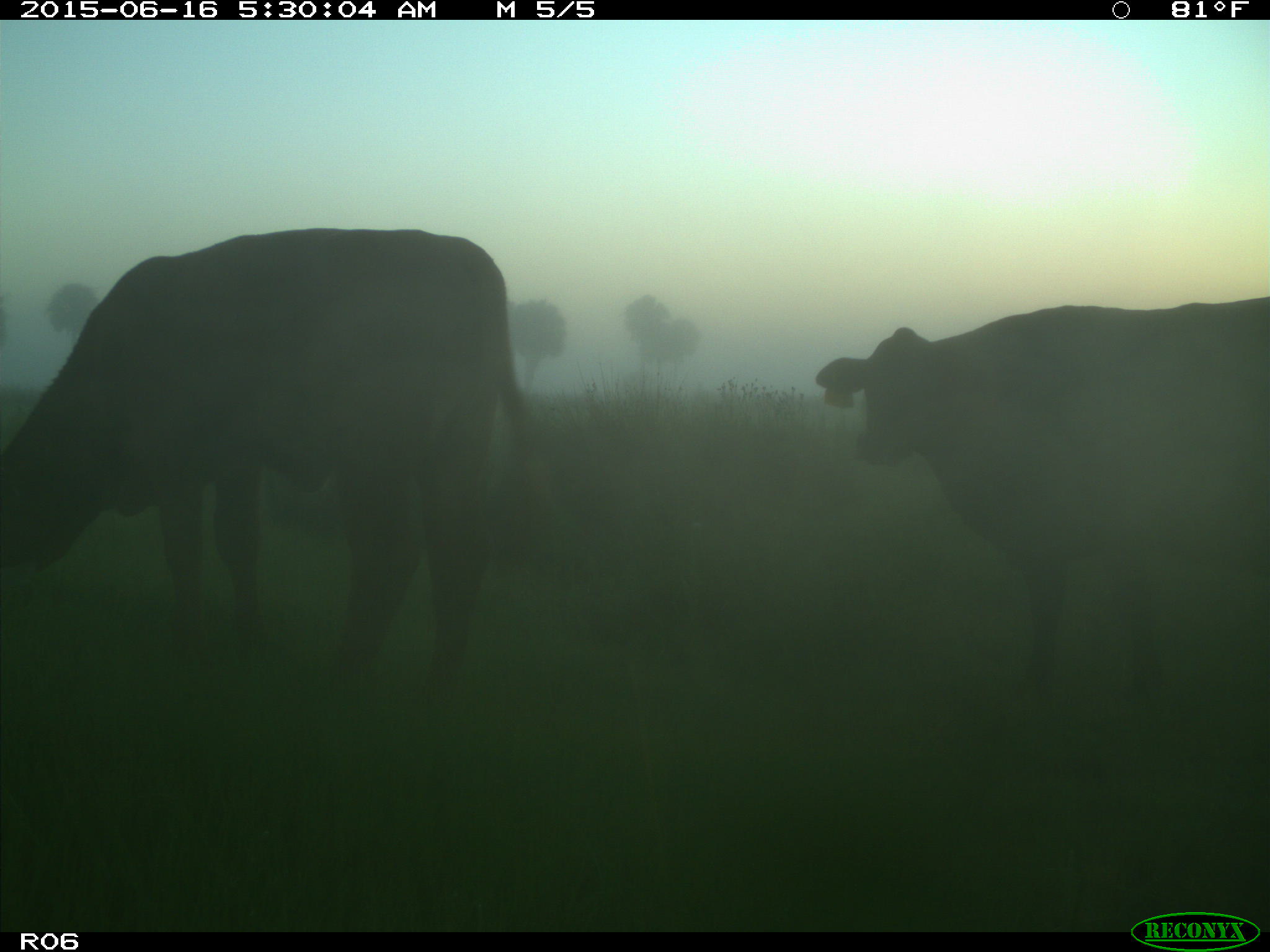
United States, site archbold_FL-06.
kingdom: Animalia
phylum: Chordata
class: Mammalia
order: Artiodactyla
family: Bovidae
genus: Bos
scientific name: Bos taurus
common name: domestic cow